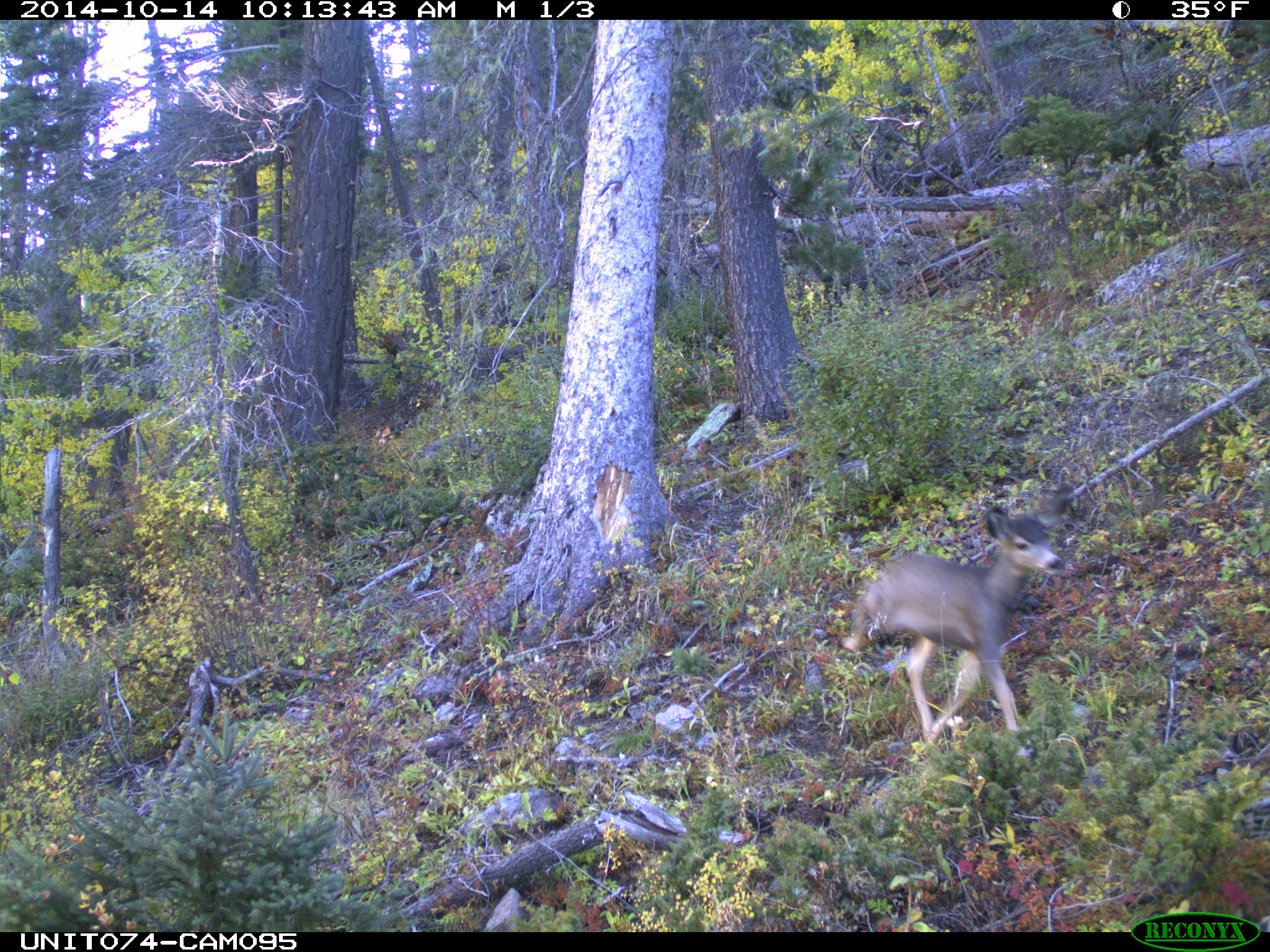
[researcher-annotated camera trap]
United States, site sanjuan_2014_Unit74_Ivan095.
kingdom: Animalia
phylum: Chordata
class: Mammalia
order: Artiodactyla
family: Cervidae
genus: Odocoileus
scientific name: Odocoileus hemionus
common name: mule deer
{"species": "Odocoileus hemionus (mule deer)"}